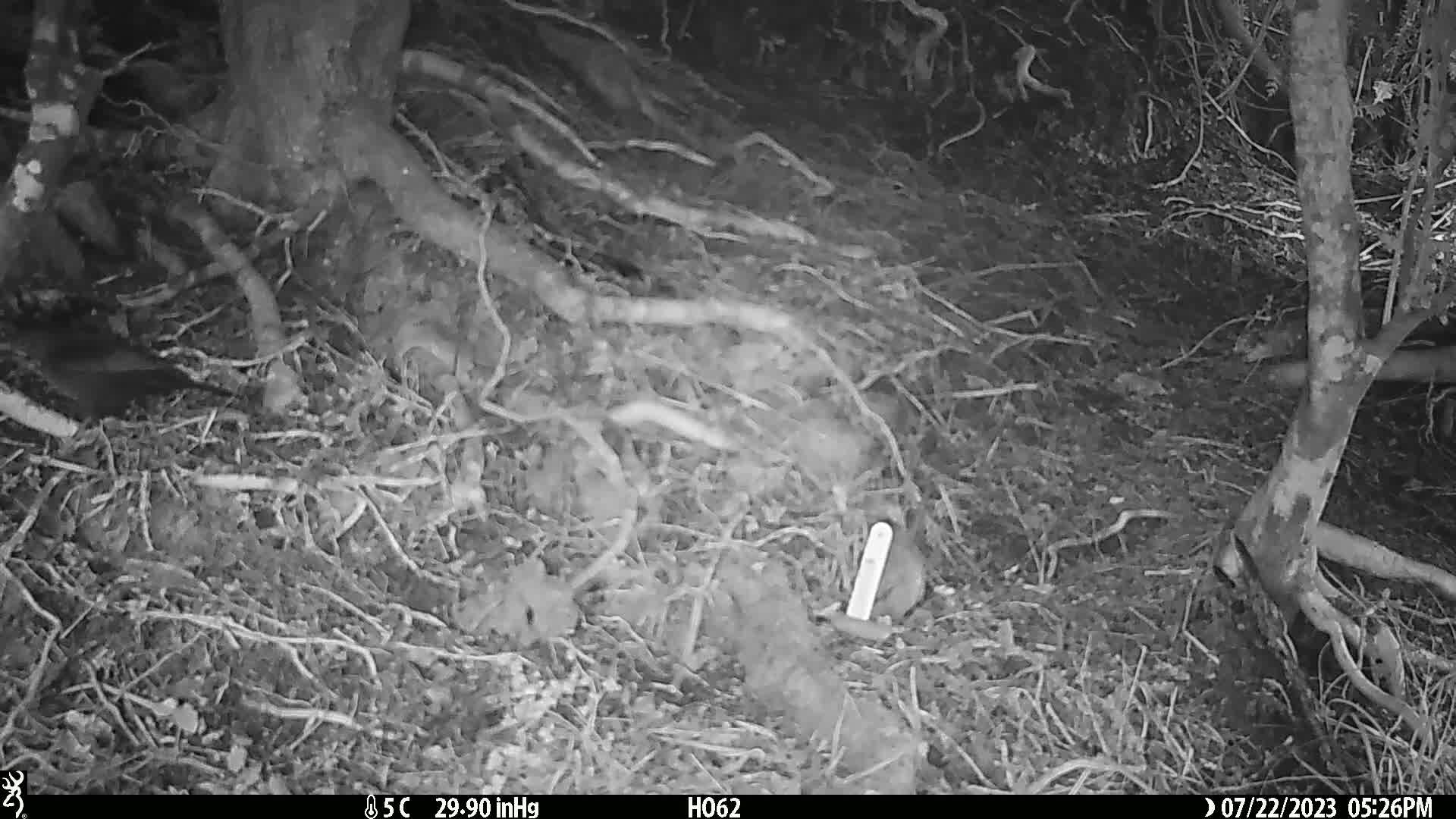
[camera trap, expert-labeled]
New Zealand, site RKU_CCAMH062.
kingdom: Animalia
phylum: Chordata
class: Aves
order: Passeriformes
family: Turdidae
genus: Turdus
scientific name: Turdus merula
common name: eurasian blackbird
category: blackbird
Blackbird (eurasian blackbird) (Turdus merula).